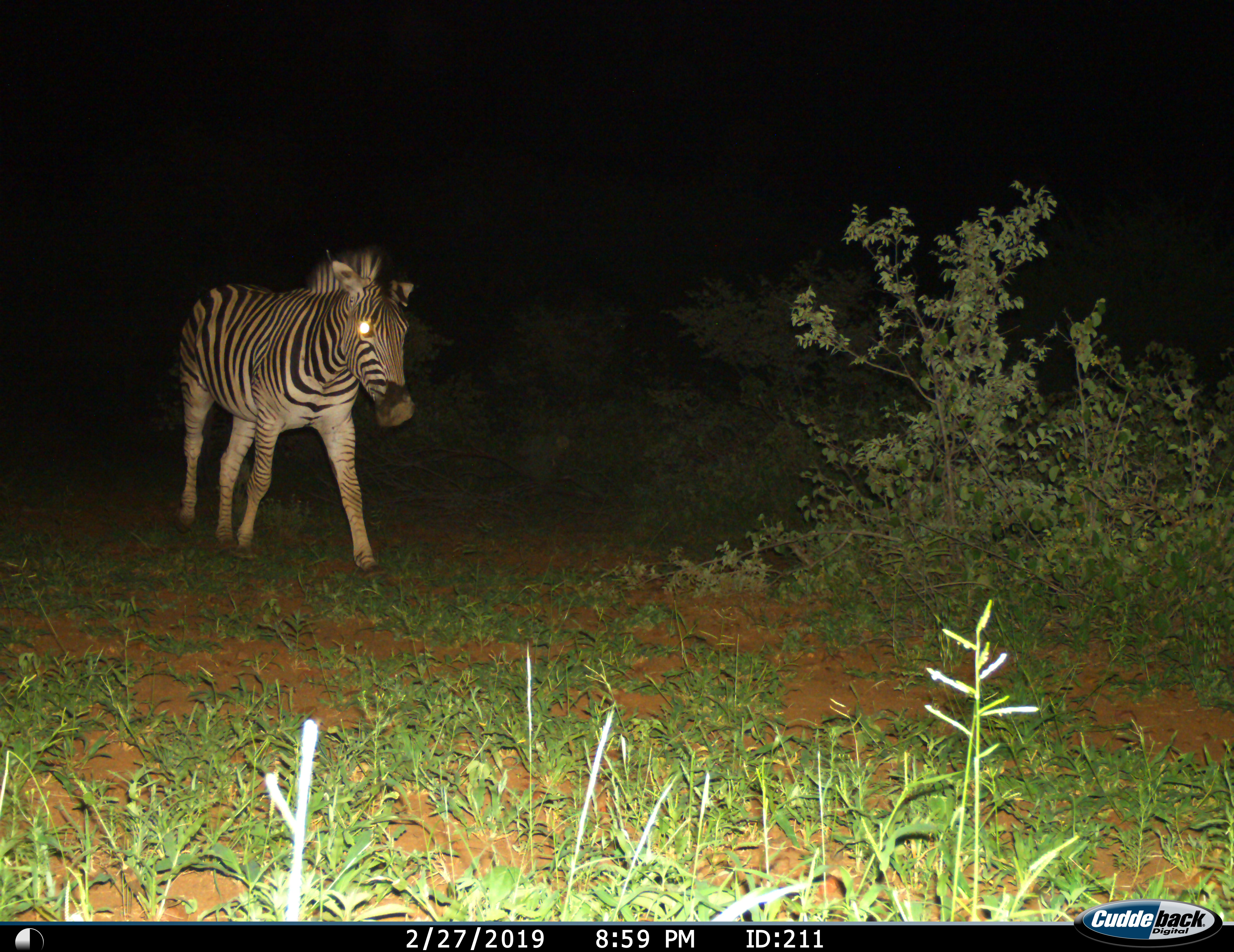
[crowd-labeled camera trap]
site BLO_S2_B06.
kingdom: Animalia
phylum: Chordata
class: Mammalia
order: Perissodactyla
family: Equidae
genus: Equus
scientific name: Equus quagga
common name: plains zebra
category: zebraplains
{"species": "zebraplains (plains zebra) (Equus quagga)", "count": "1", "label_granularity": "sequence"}